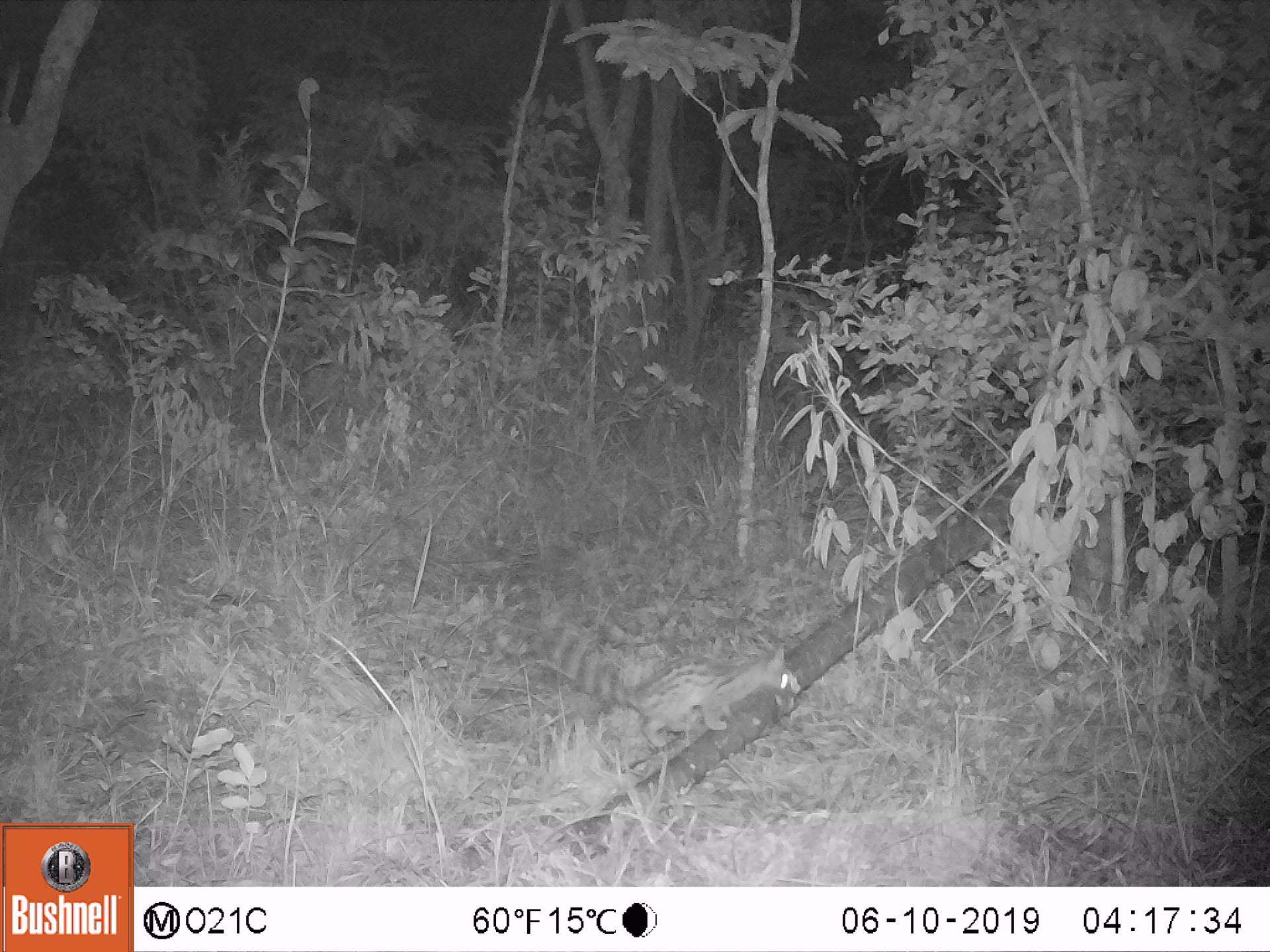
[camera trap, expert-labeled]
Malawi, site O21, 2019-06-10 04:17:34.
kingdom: Animalia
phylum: Chordata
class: Mammalia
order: Carnivora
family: Viverridae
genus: Genetta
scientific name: Genetta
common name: genet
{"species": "genet (Genetta)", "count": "1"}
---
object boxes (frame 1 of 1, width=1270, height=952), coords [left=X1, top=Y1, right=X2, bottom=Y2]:
genet: [left=502, top=626, right=805, bottom=752]